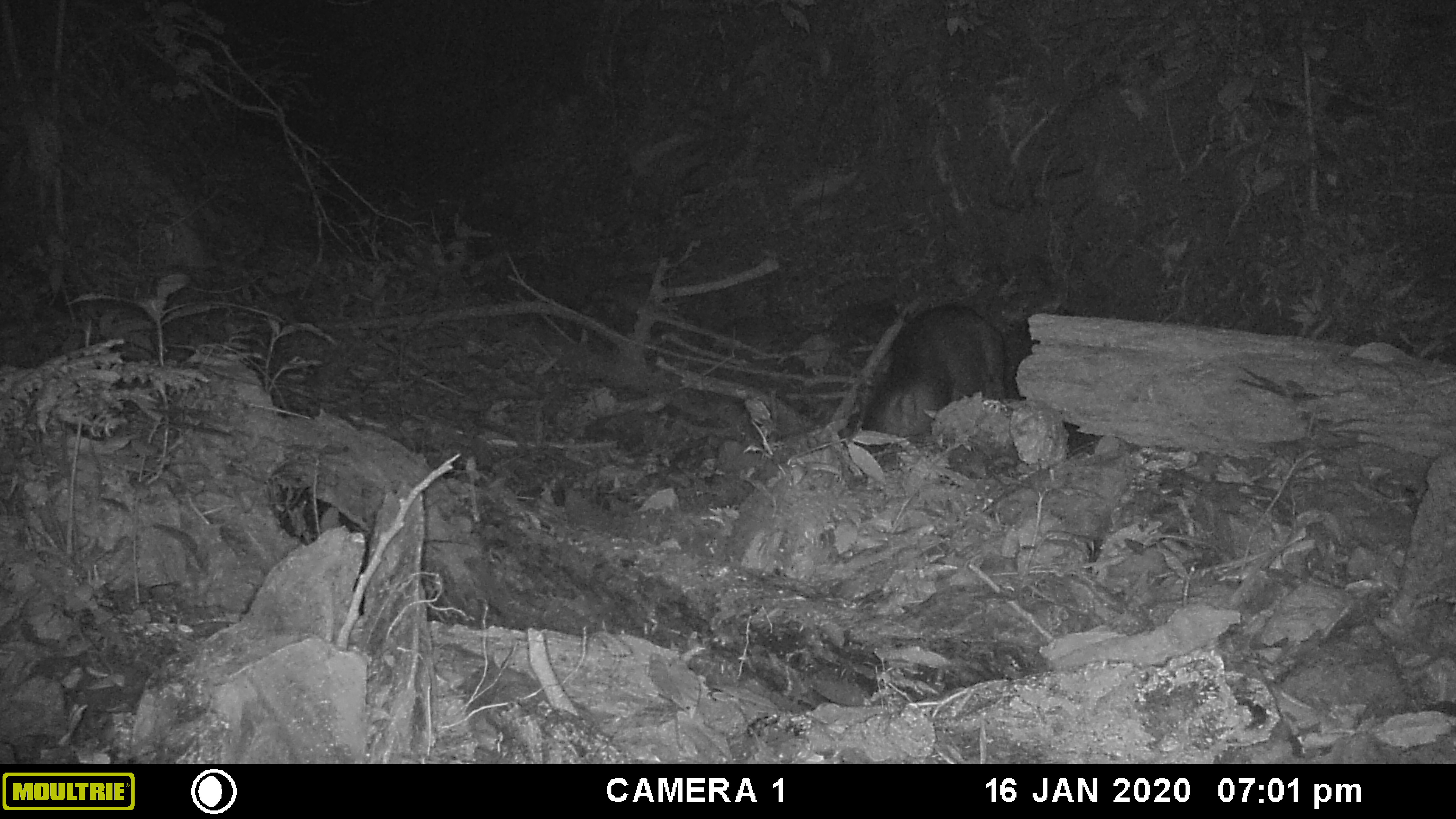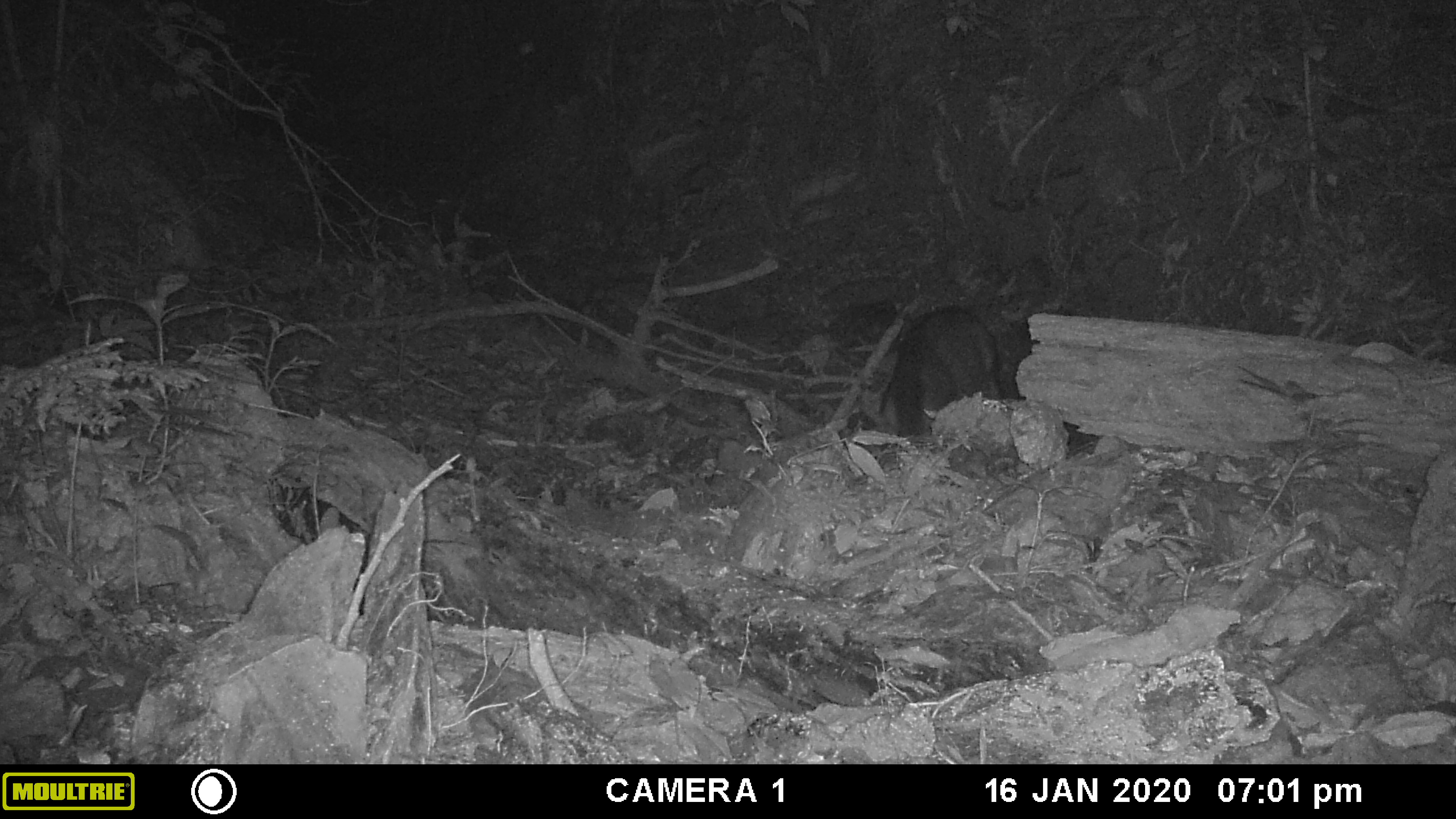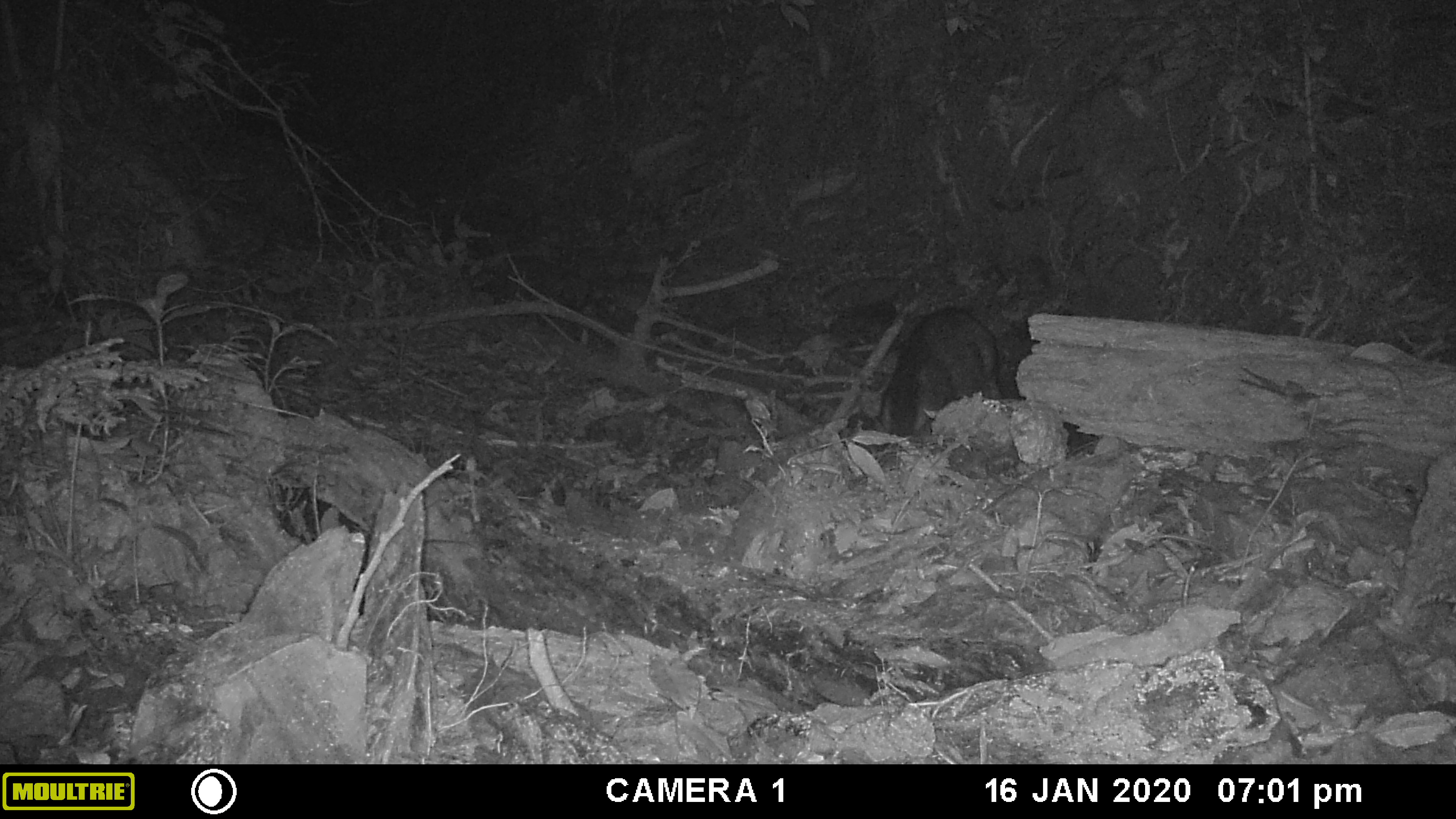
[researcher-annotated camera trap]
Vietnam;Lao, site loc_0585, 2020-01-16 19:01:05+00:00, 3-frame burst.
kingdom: Animalia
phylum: Chordata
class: Mammalia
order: Artiodactyla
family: Suidae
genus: Sus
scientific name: Sus scrofa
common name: eurasian wild pig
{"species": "eurasian wild pig (Sus scrofa)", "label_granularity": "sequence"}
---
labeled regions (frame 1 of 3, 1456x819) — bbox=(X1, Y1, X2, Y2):
eurasian wild pig: bbox=(862, 305, 1008, 438)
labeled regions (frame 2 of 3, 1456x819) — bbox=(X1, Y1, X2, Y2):
eurasian wild pig: bbox=(879, 308, 1002, 442)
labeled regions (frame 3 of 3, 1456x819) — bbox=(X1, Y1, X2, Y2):
eurasian wild pig: bbox=(872, 307, 1006, 451)